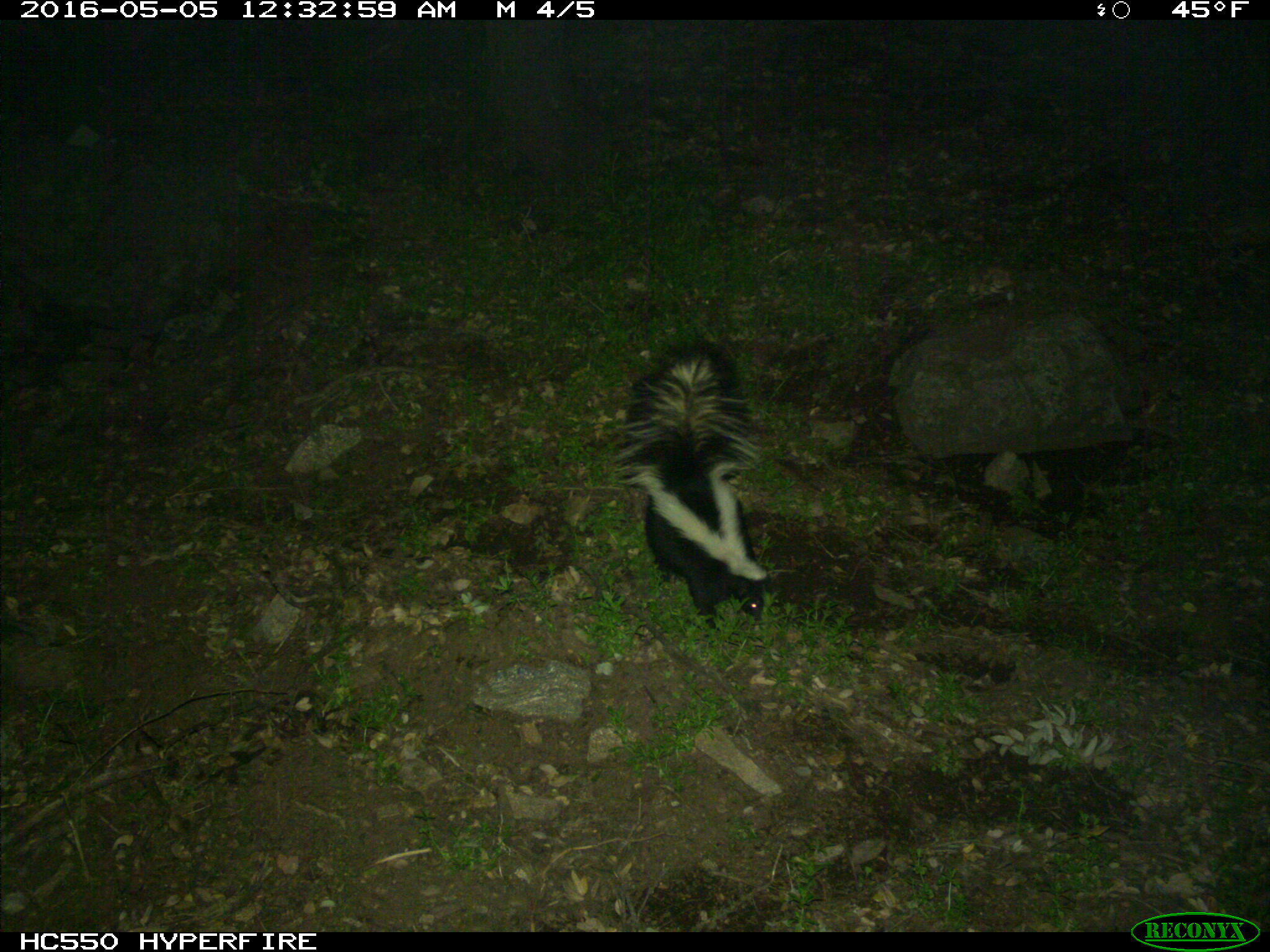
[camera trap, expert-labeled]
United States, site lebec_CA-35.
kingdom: Animalia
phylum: Chordata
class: Mammalia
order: Carnivora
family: Mephitidae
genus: Mephitis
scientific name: Mephitis mephitis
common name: striped skunk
Mephitis mephitis (striped skunk).